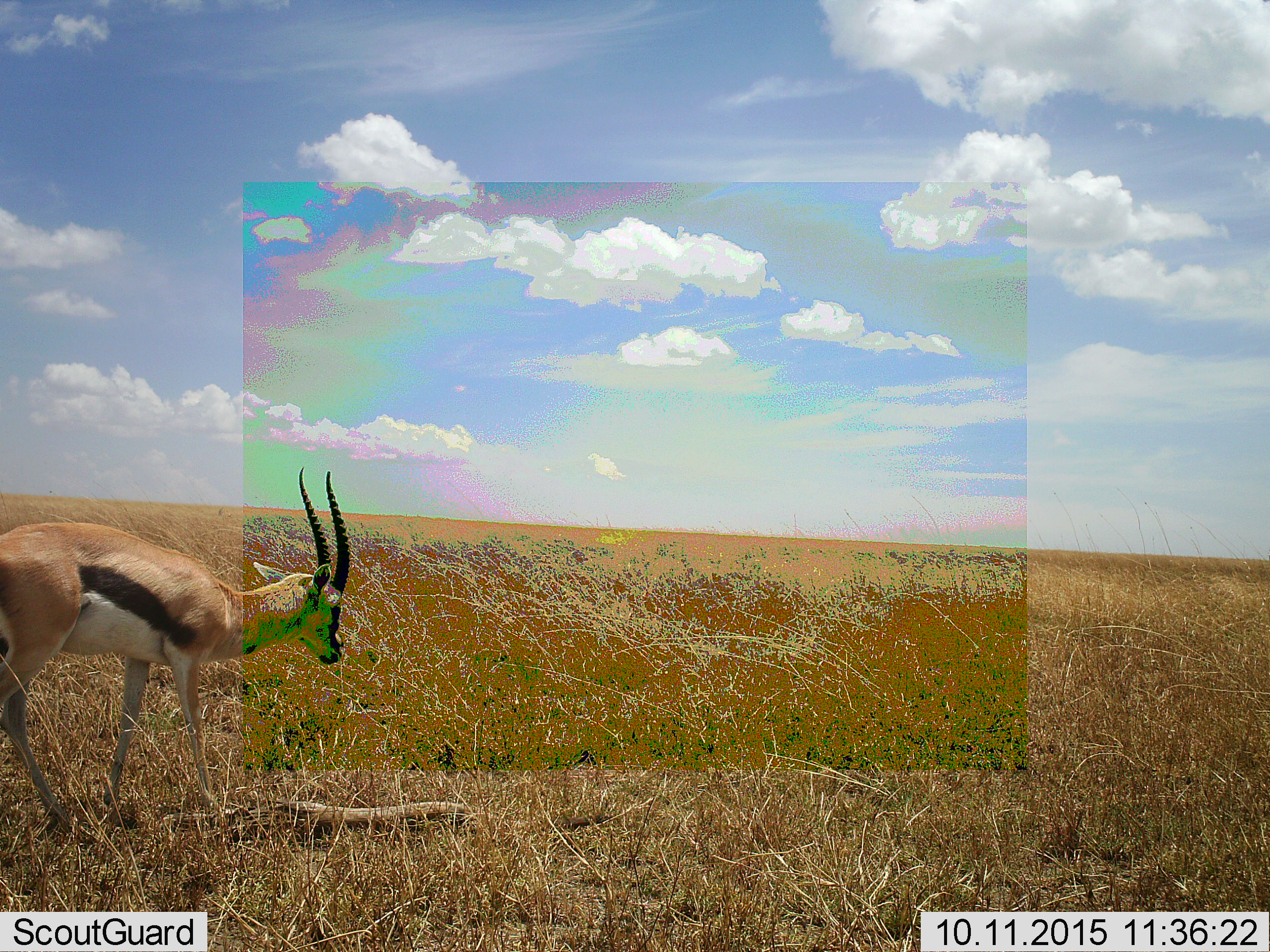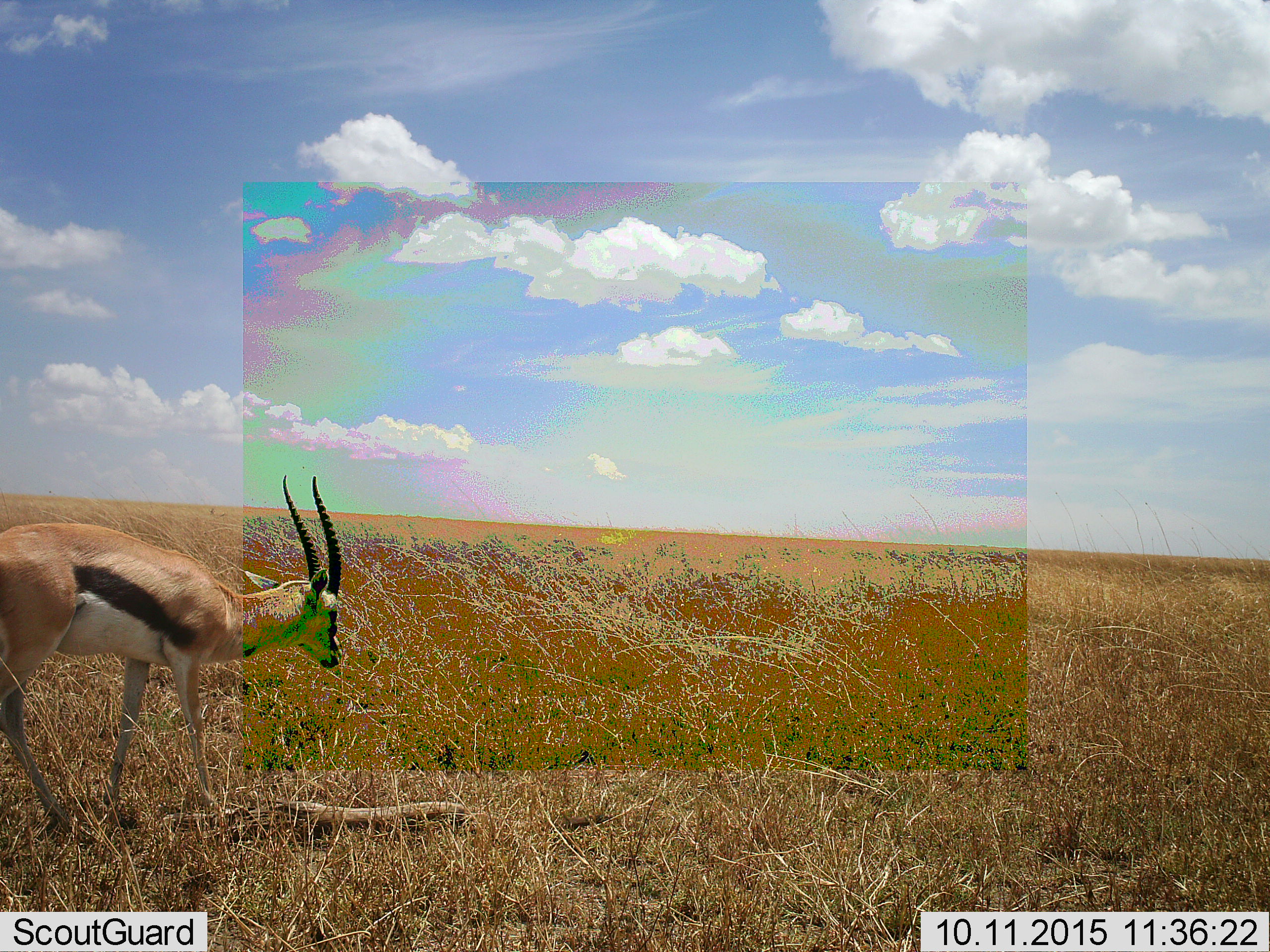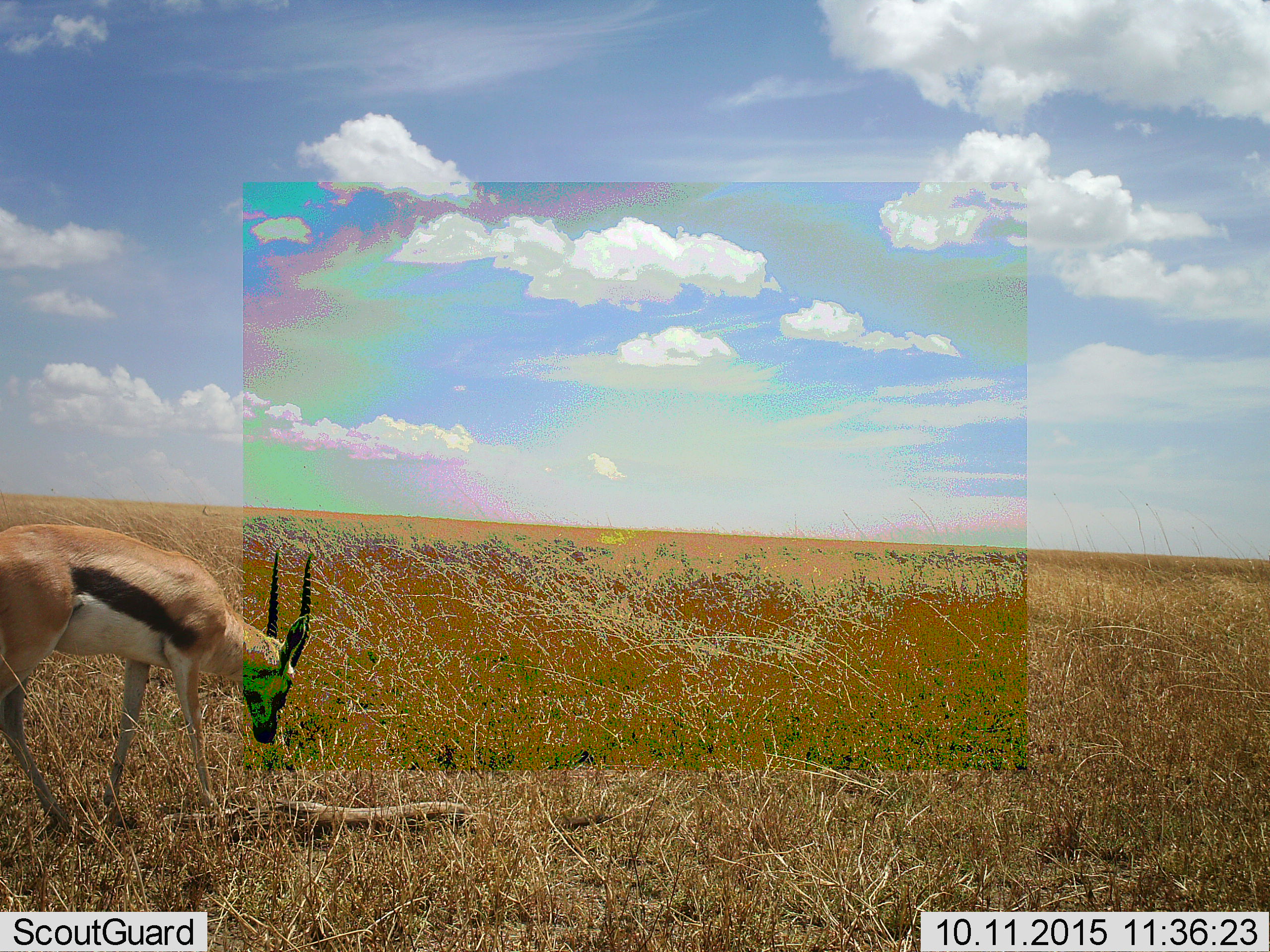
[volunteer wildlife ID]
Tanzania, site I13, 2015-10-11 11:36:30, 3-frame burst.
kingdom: Animalia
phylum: Chordata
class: Mammalia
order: Artiodactyla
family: Bovidae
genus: Eudorcas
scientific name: Eudorcas thomsonii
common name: thomson's gazelle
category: gazellethomsons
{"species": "gazellethomsons (thomson's gazelle) (Eudorcas thomsonii)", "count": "1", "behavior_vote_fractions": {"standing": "40%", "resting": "0%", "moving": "20%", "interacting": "0%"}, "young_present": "0%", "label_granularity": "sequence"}